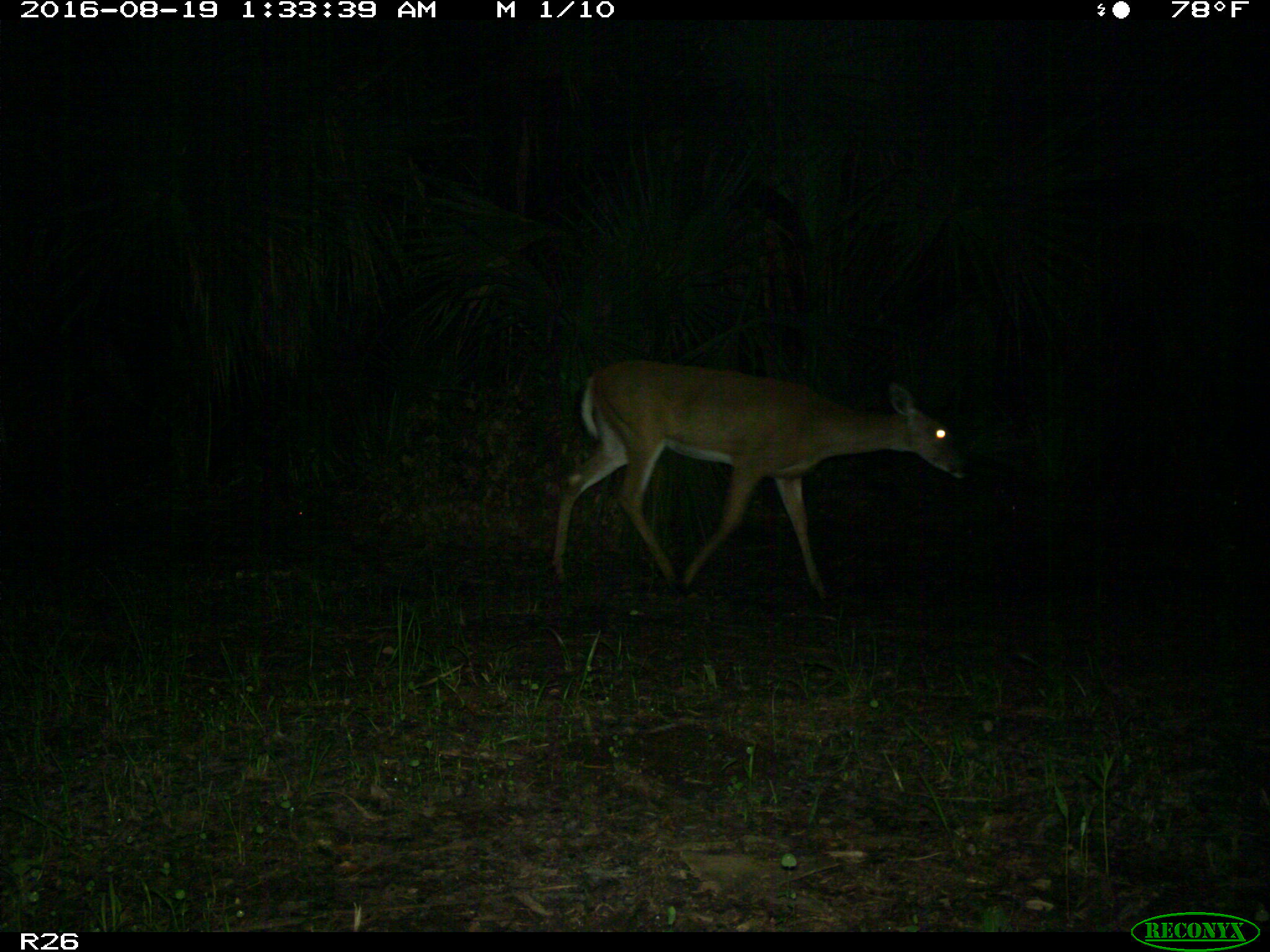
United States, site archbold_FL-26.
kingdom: Animalia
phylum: Chordata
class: Mammalia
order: Artiodactyla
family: Cervidae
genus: Odocoileus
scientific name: Odocoileus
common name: deer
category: unidentified deer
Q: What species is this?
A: Unidentified deer (deer) (Odocoileus).